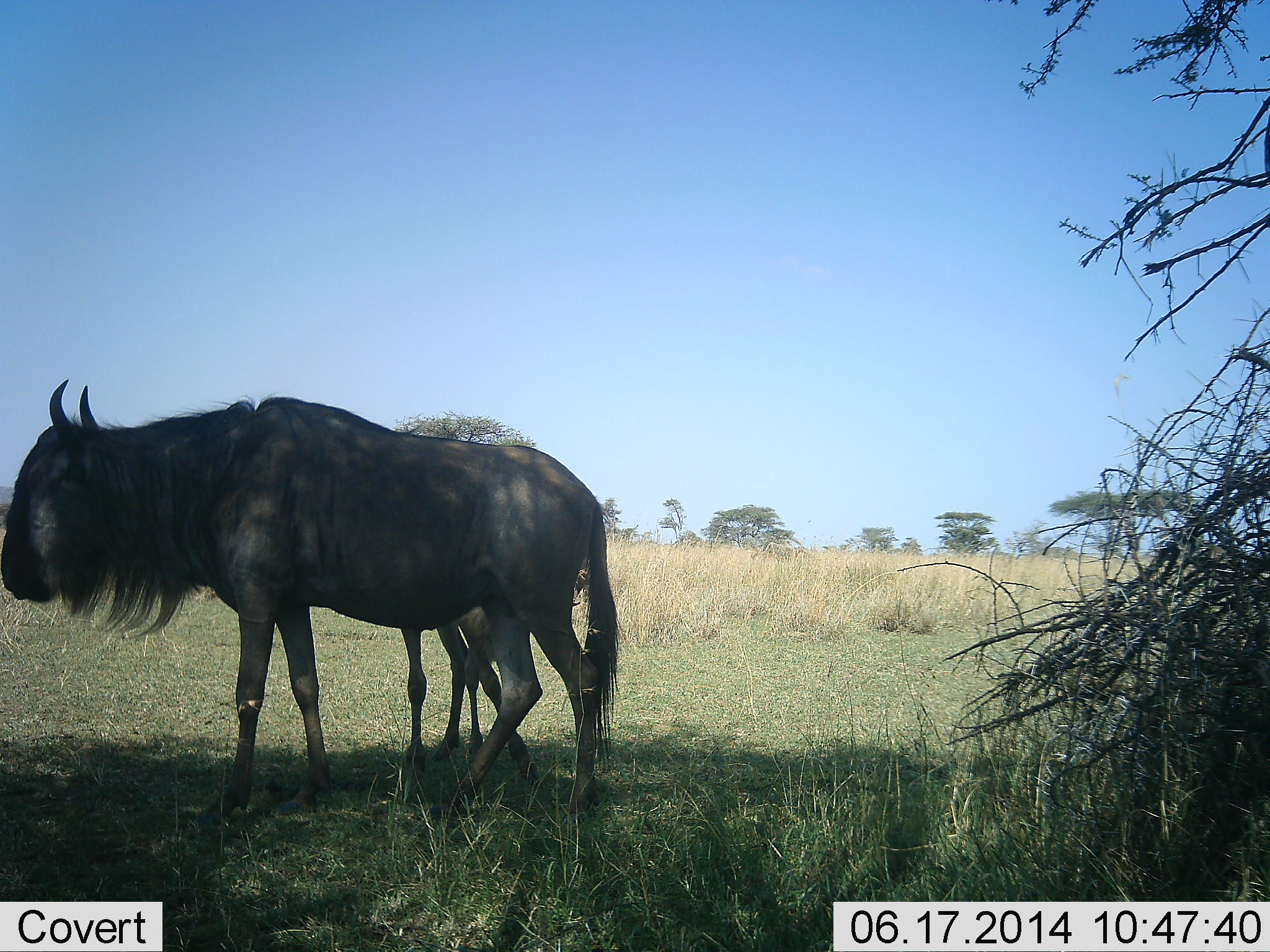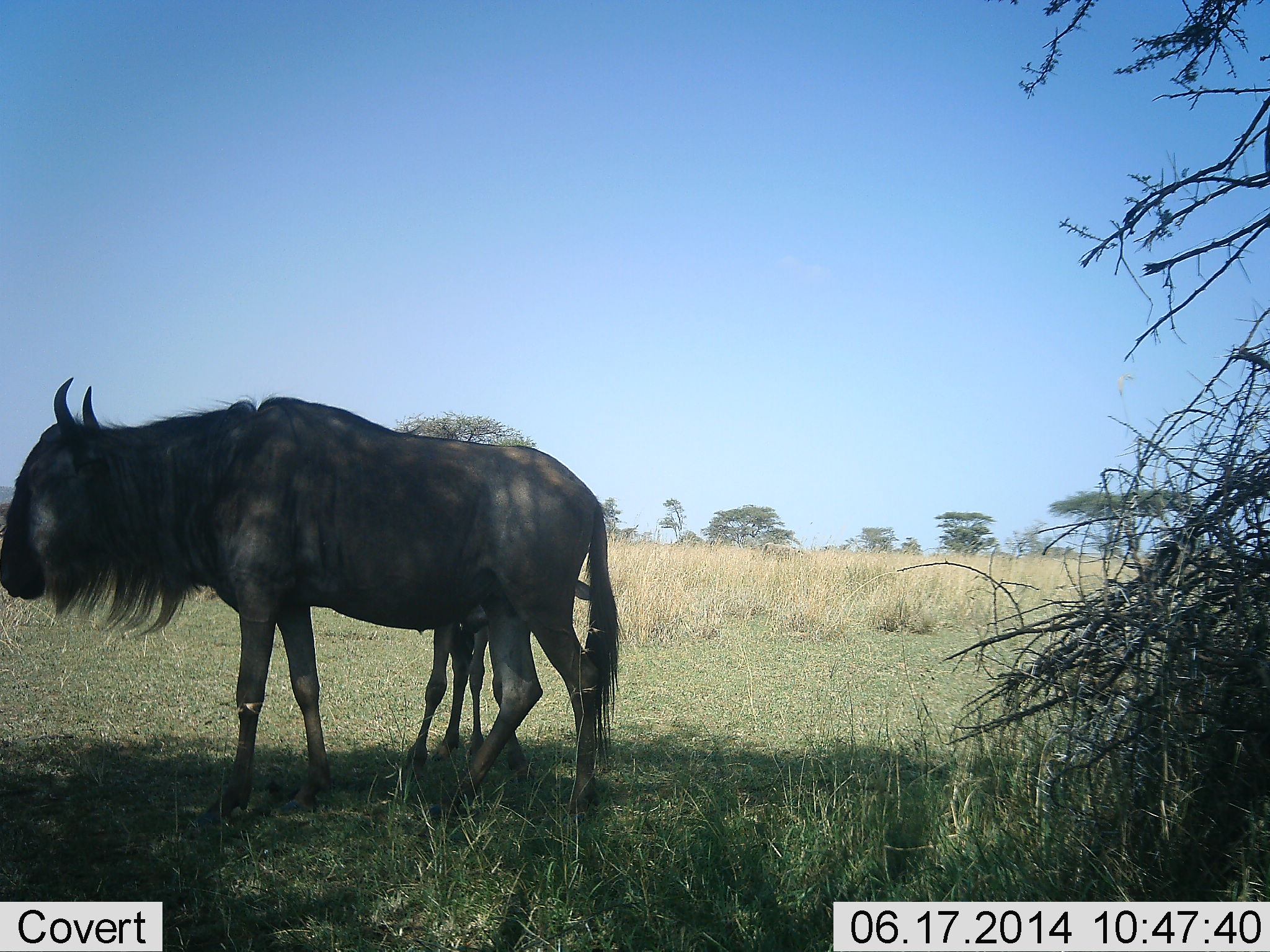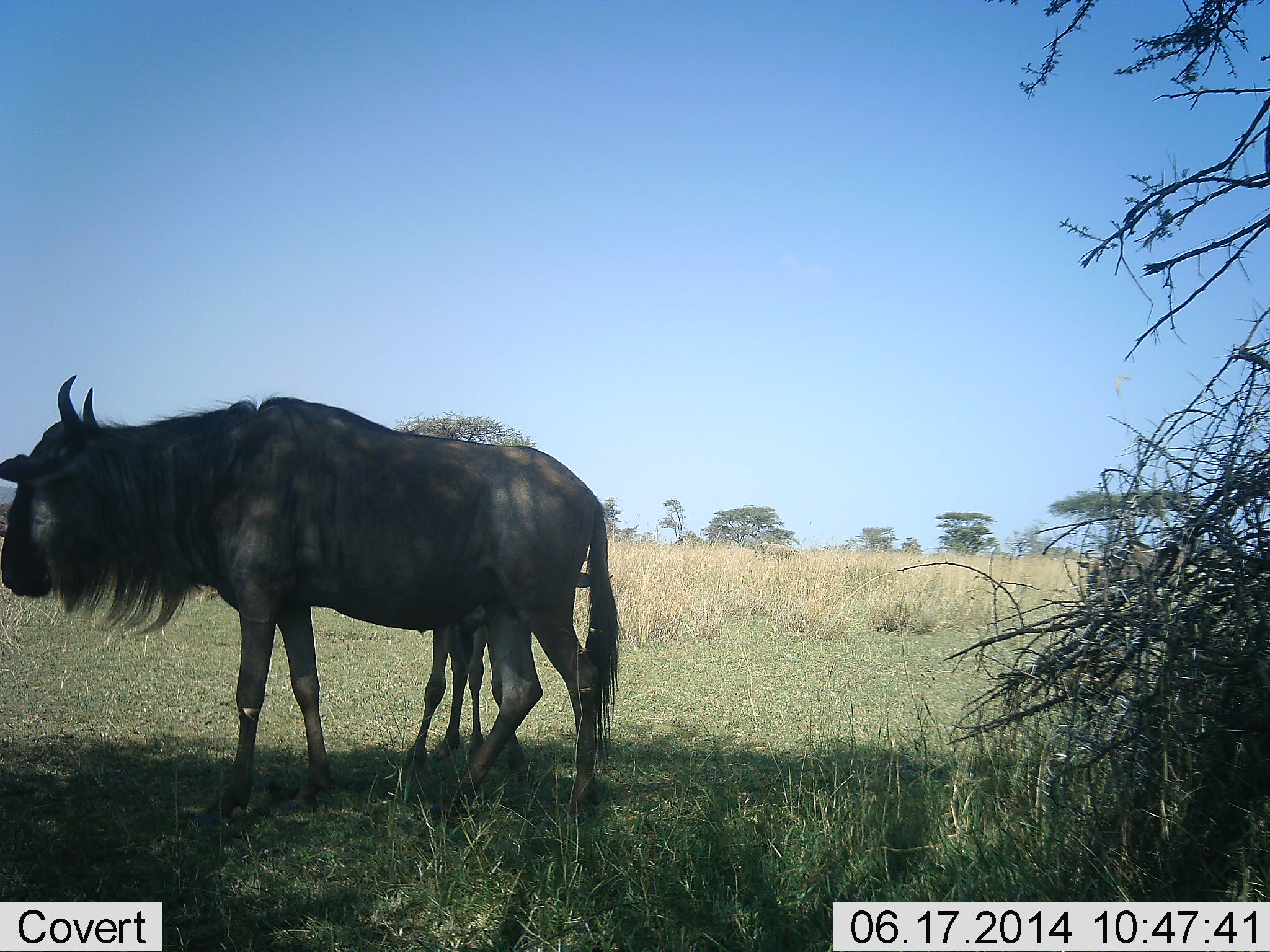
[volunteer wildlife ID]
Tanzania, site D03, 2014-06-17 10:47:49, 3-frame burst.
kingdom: Animalia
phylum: Chordata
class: Mammalia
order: Artiodactyla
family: Bovidae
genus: Connochaetes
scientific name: Connochaetes taurinus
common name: blue wildebeest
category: wildebeest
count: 3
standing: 100%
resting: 10%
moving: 60%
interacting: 30%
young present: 80%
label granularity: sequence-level